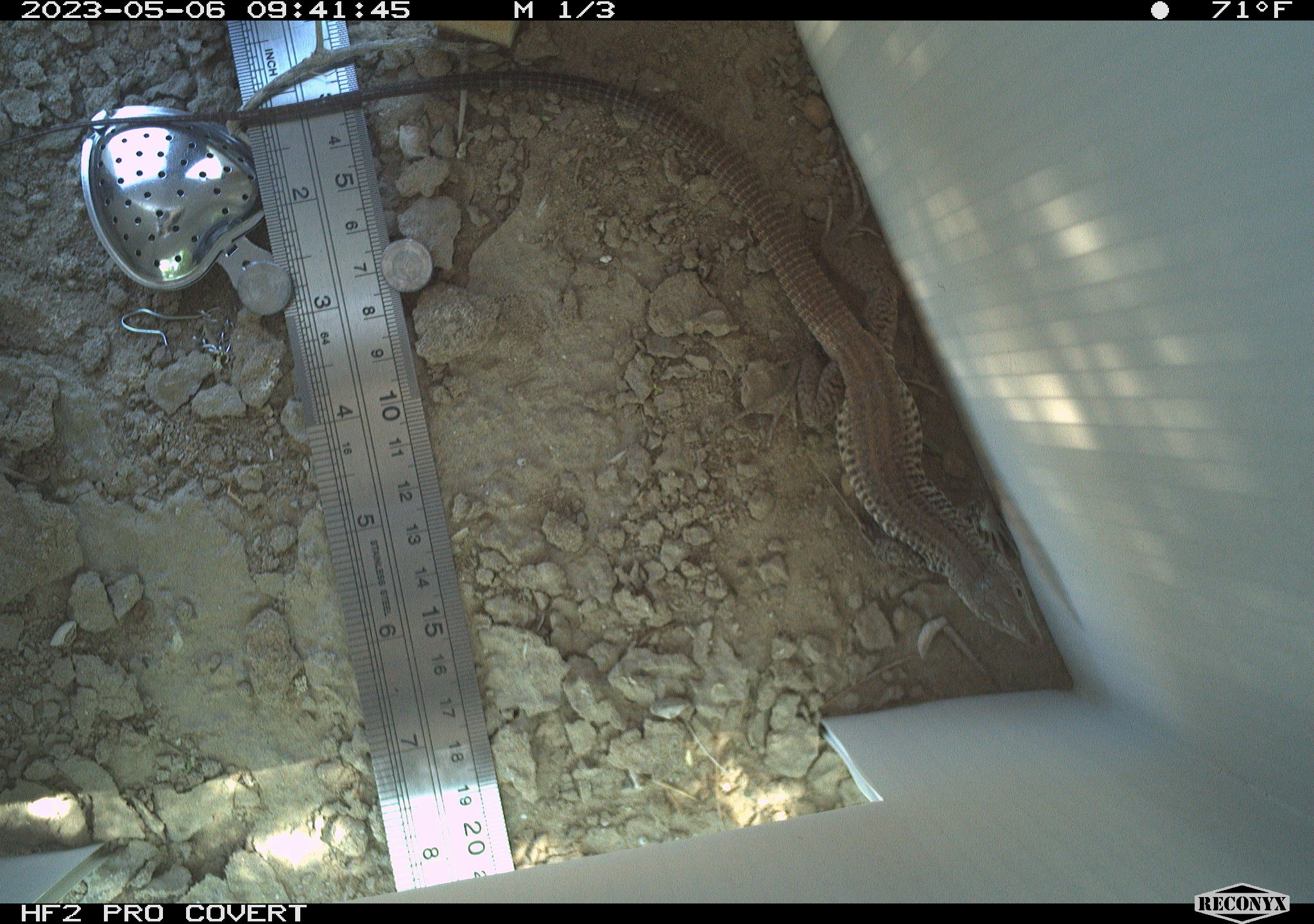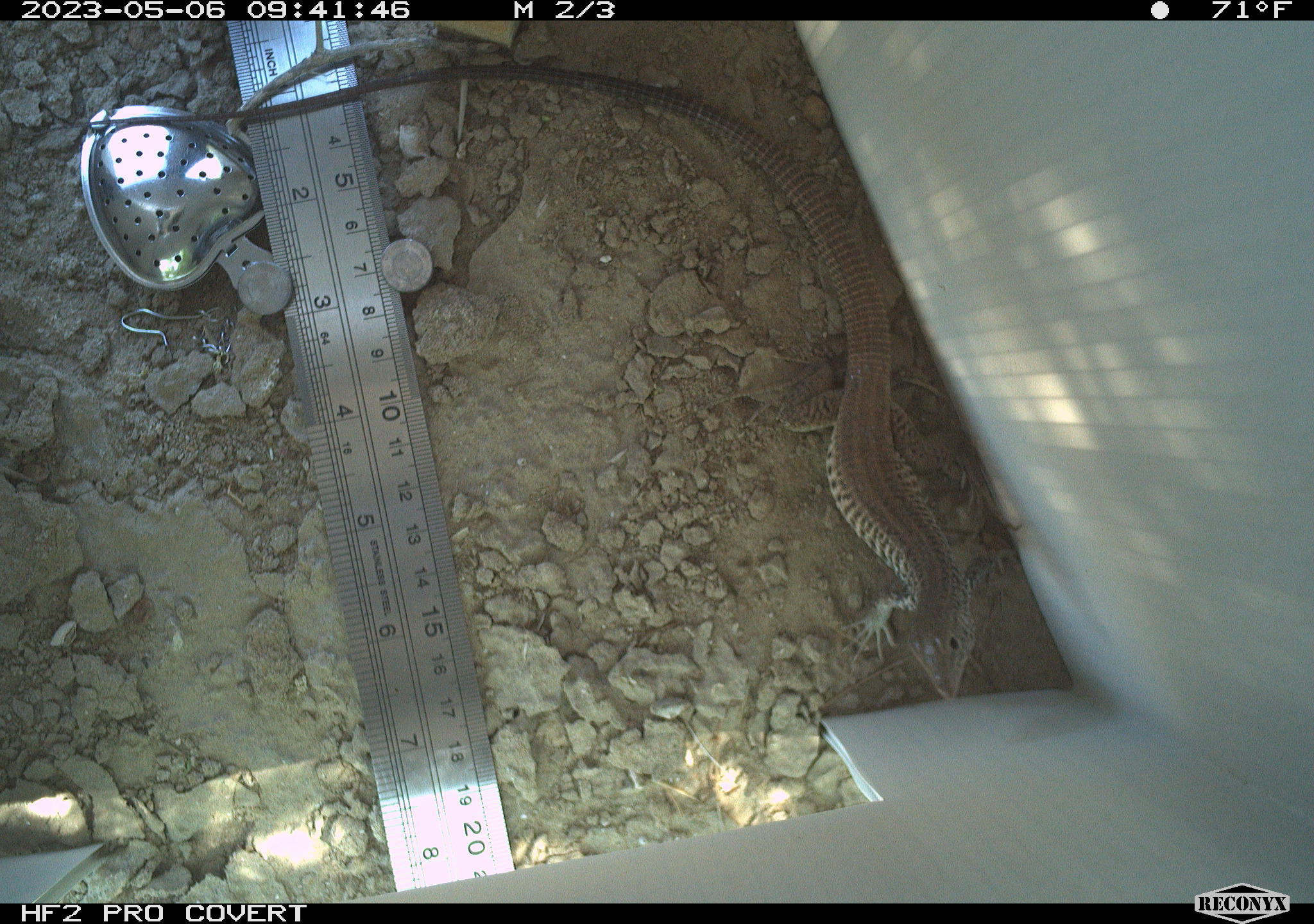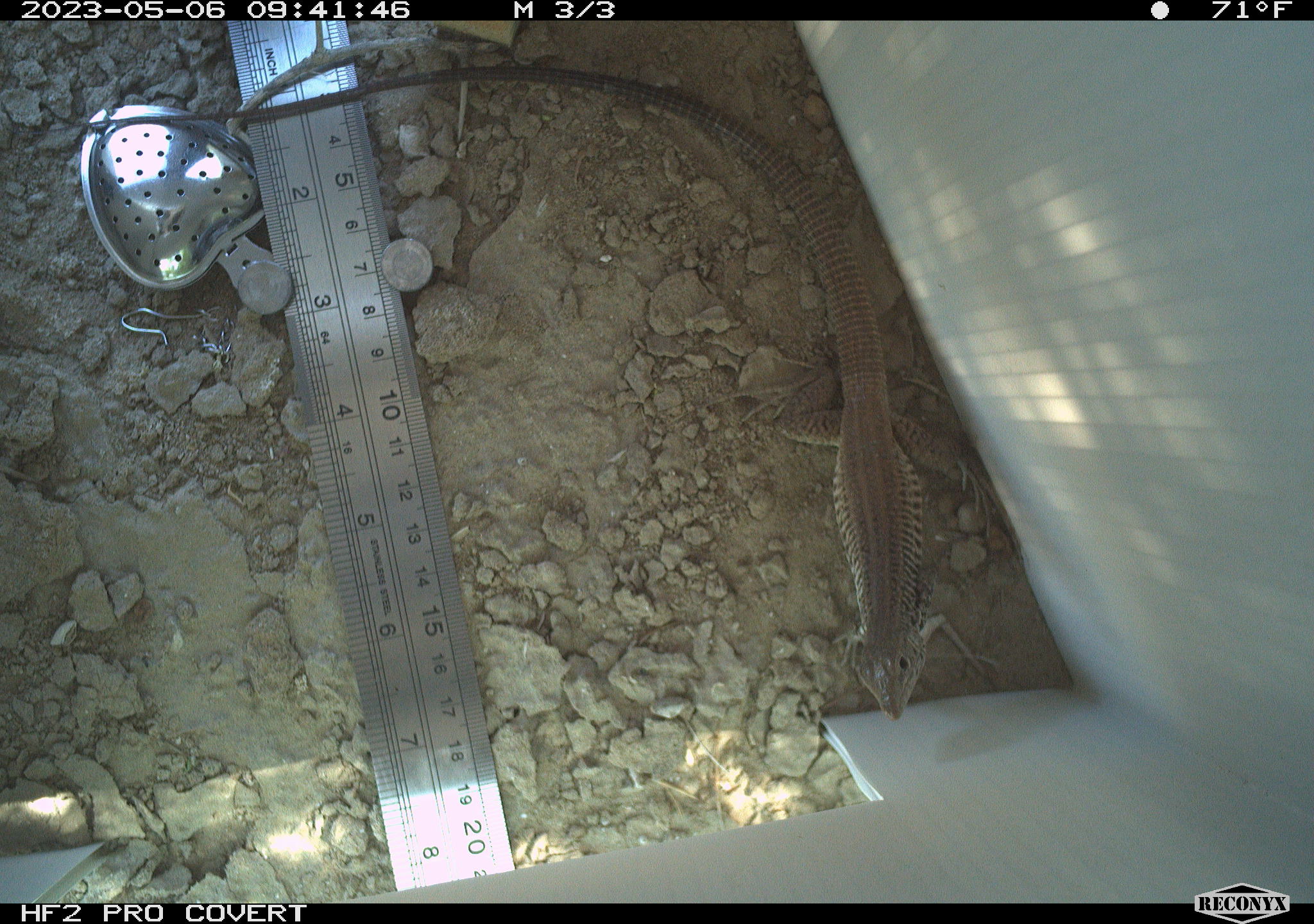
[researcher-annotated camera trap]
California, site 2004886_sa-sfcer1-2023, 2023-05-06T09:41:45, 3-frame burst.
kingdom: Animalia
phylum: Chordata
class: Reptilia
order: Squamata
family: Teiidae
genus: Aspidoscelis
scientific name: Aspidoscelis tigris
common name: western whiptail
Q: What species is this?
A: Western whiptail (Aspidoscelis tigris).